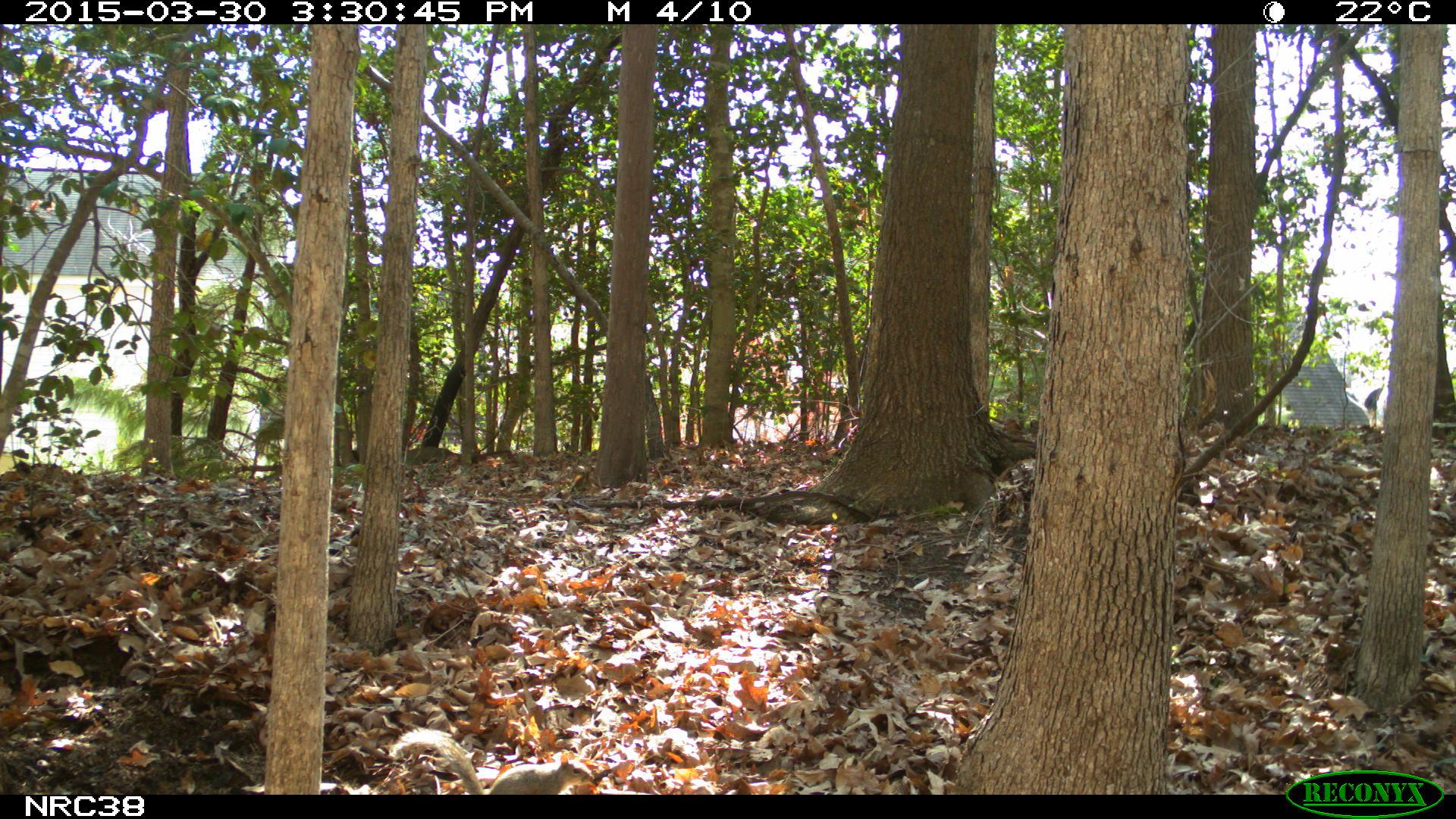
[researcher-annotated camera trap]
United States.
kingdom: Animalia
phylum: Chordata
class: Mammalia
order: Rodentia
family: Sciuridae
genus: Sciurus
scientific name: Sciurus carolinensis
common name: eastern gray squirrel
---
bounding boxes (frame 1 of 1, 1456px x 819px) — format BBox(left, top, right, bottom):
Eastern Gray Squirrel: BBox(385, 719, 602, 796)